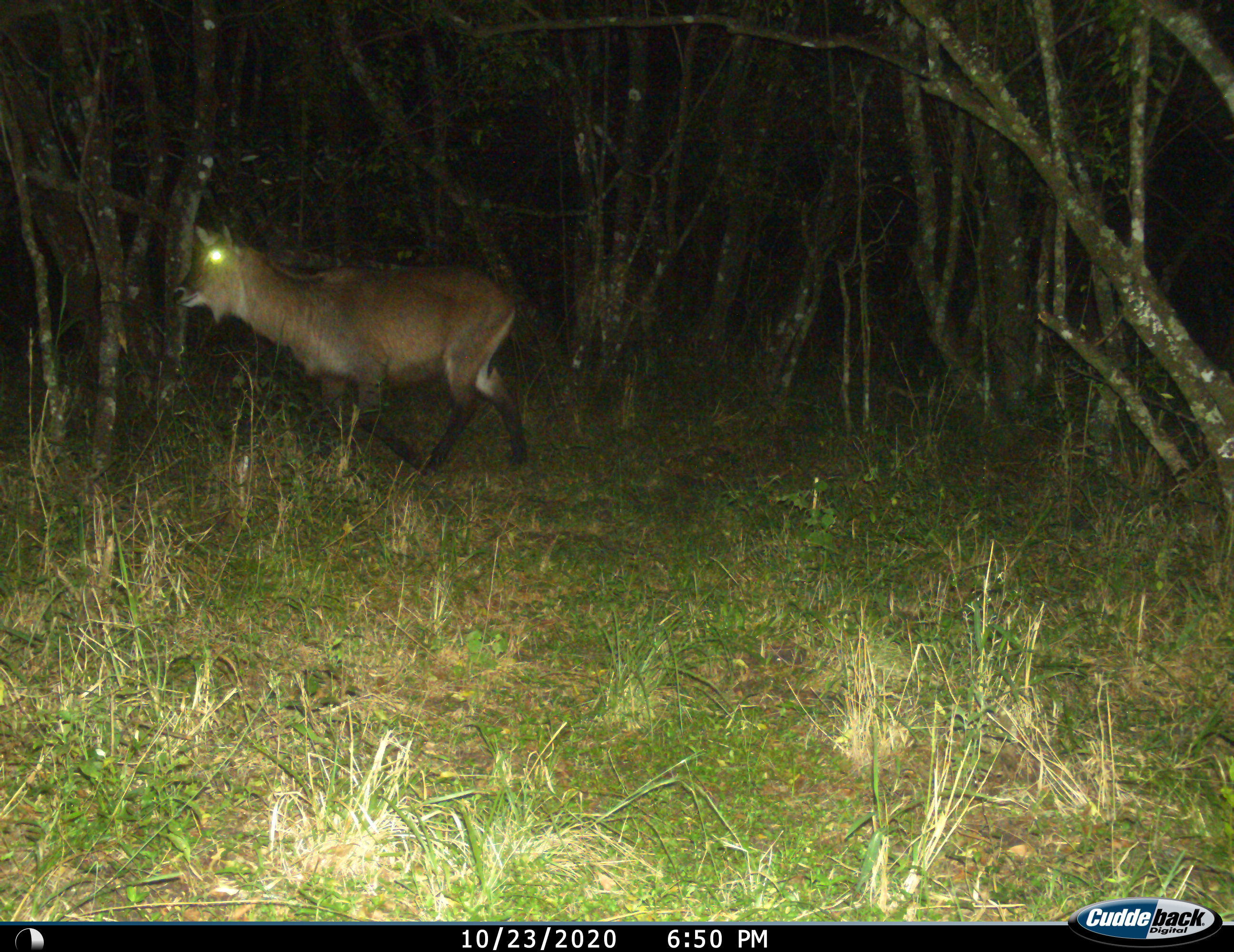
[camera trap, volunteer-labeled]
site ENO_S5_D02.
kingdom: Animalia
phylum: Chordata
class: Mammalia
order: Artiodactyla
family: Bovidae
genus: Kobus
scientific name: Kobus ellipsiprymnus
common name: waterbuck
Waterbuck (Kobus ellipsiprymnus), count 1. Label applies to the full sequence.